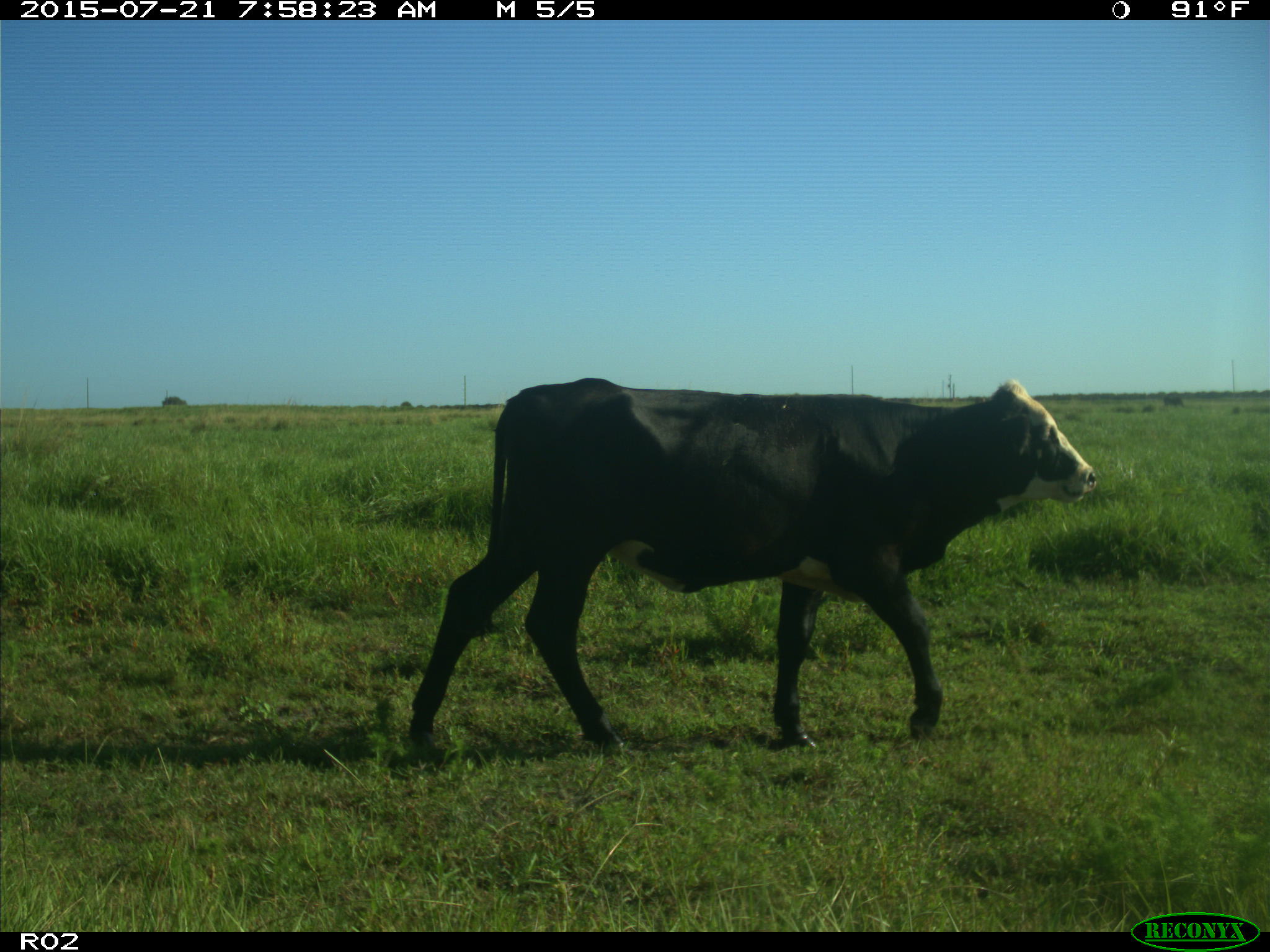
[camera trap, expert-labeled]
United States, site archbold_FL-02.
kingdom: Animalia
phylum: Chordata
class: Mammalia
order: Artiodactyla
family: Bovidae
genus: Bos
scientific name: Bos taurus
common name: domestic cow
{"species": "Bos taurus (domestic cow)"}